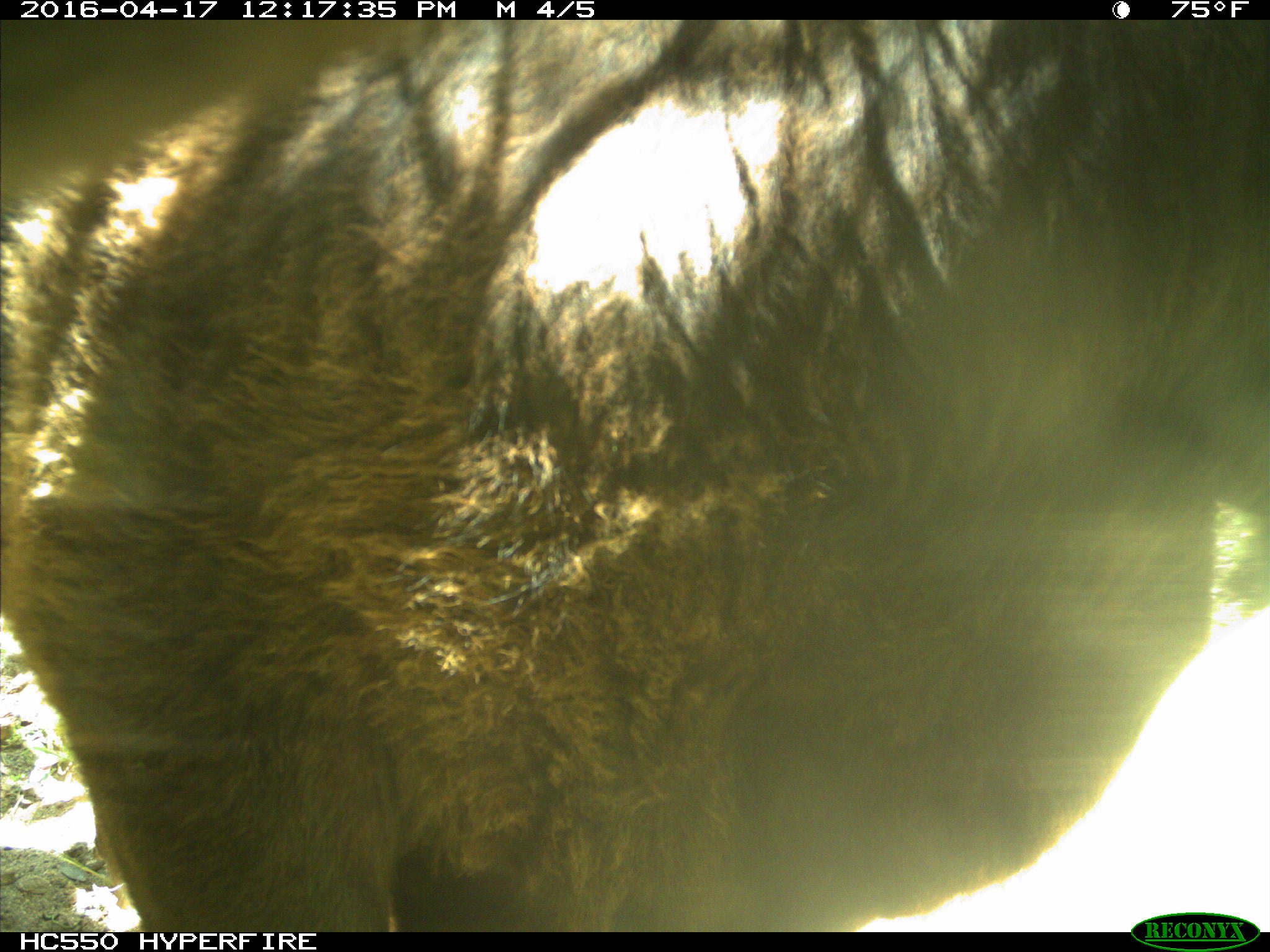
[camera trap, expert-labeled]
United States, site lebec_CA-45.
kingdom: Animalia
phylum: Chordata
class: Mammalia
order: Artiodactyla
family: Bovidae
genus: Bos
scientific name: Bos taurus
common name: domestic cow